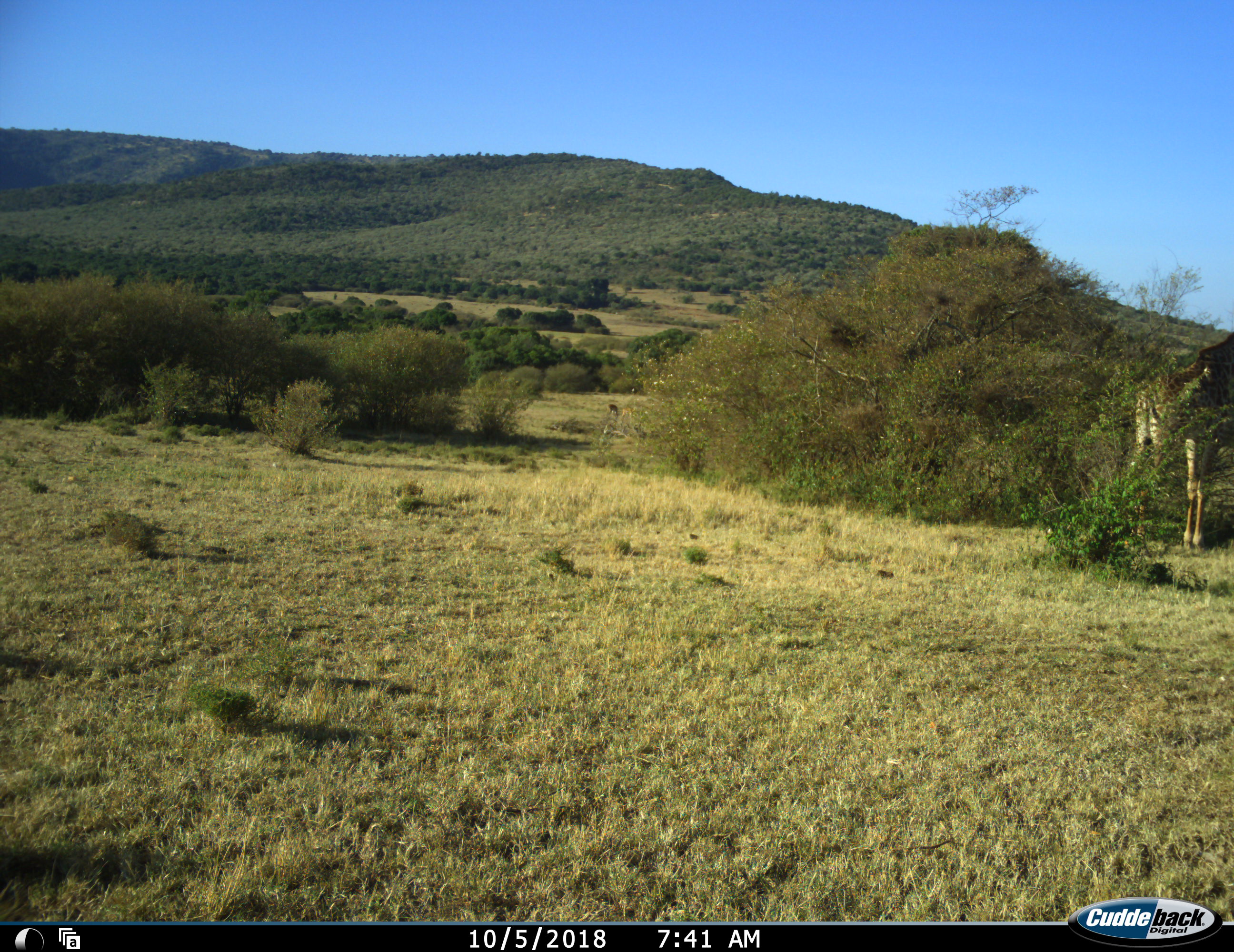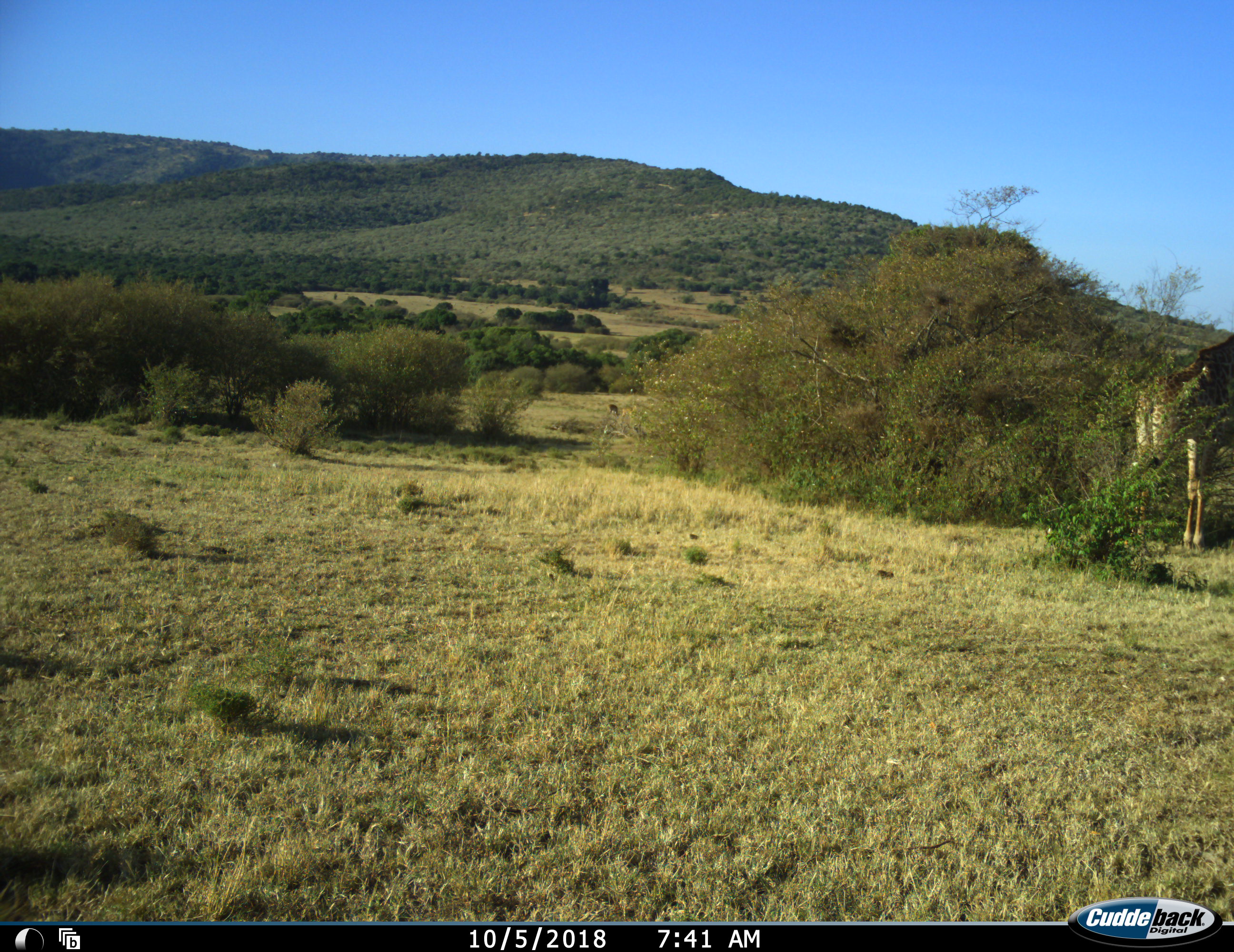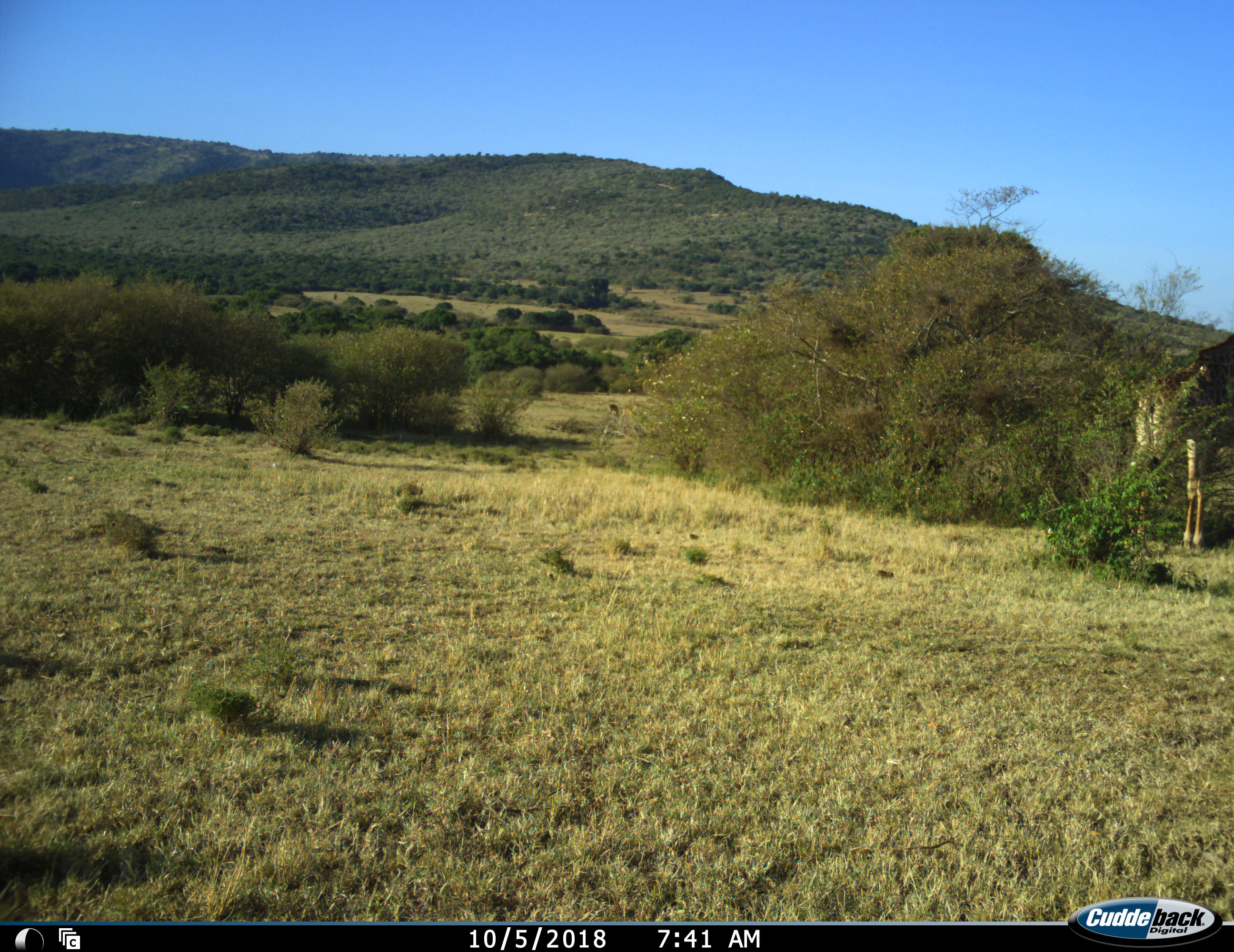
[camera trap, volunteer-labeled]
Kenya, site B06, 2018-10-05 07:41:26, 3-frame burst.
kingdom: Animalia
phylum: Chordata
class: Mammalia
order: Artiodactyla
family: Giraffidae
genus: Giraffa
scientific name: Giraffa camelopardalis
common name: giraffe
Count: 1.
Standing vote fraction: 75%.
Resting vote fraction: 0%.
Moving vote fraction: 0%.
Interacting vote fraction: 0%.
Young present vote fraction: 0%.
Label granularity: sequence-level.